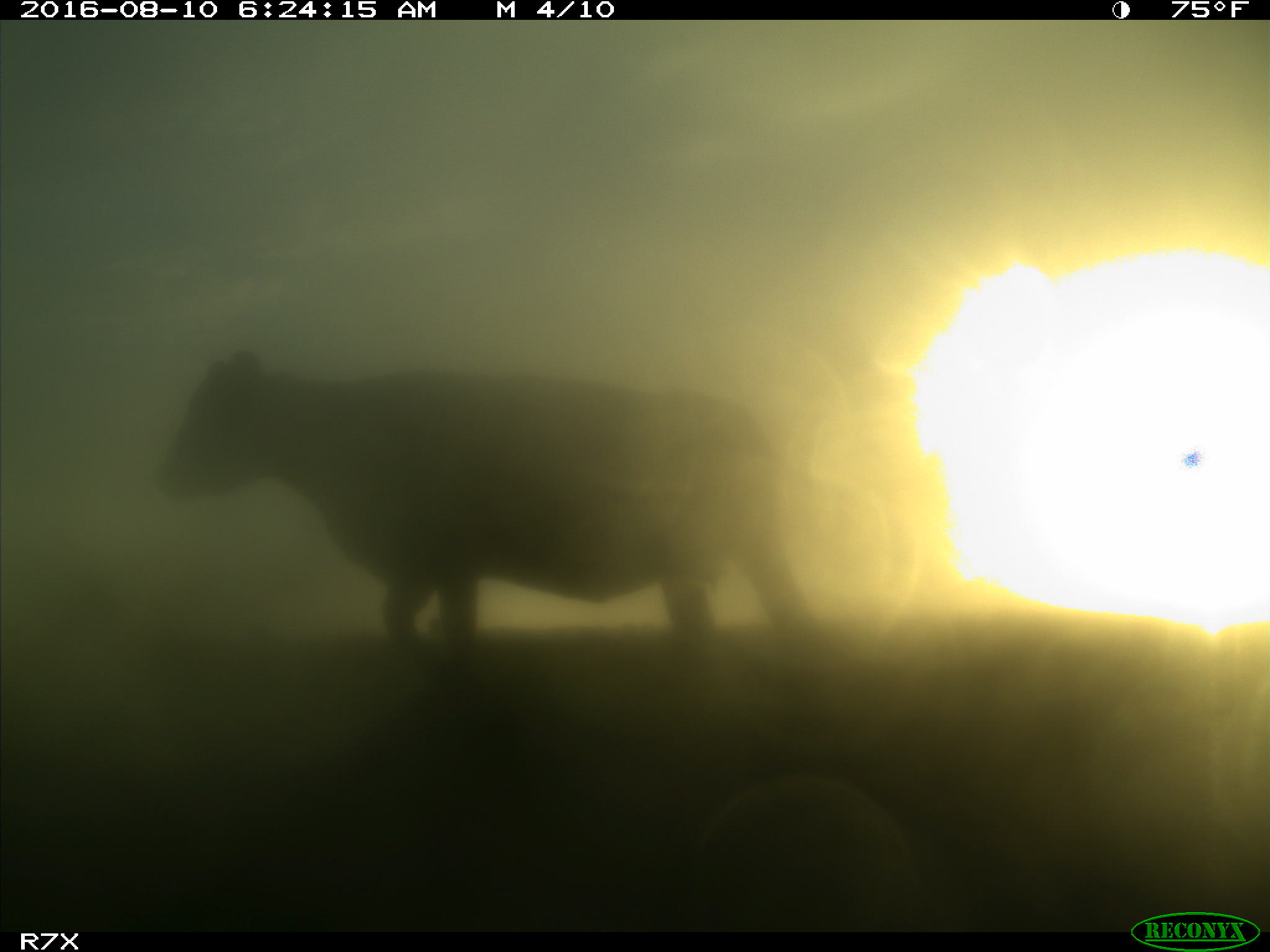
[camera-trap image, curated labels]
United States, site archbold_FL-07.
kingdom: Animalia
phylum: Chordata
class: Mammalia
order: Artiodactyla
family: Bovidae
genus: Bos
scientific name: Bos taurus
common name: domestic cow